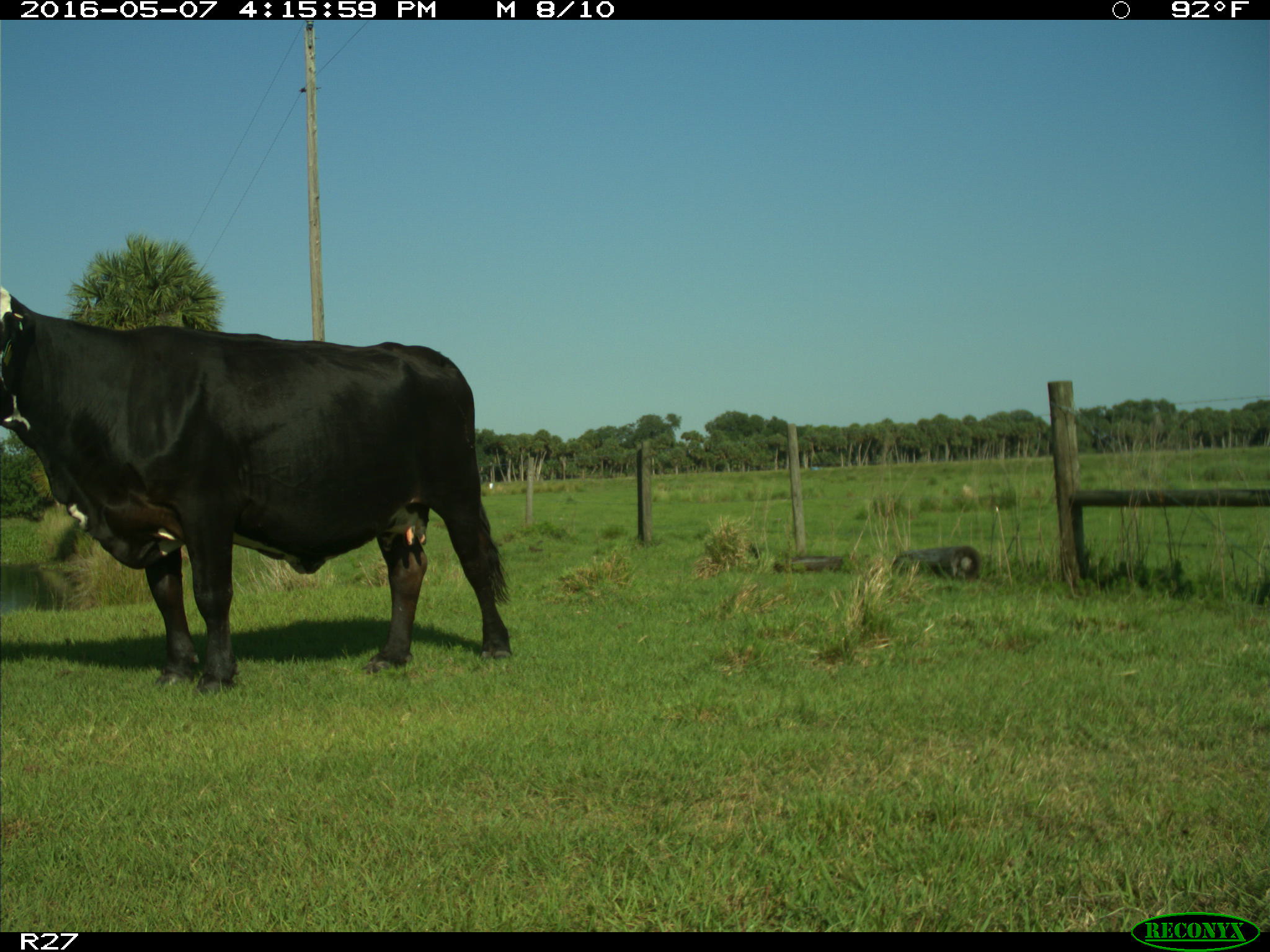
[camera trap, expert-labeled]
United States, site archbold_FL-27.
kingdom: Animalia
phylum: Chordata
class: Mammalia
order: Artiodactyla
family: Bovidae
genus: Bos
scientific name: Bos taurus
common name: domestic cow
Bos taurus (domestic cow).